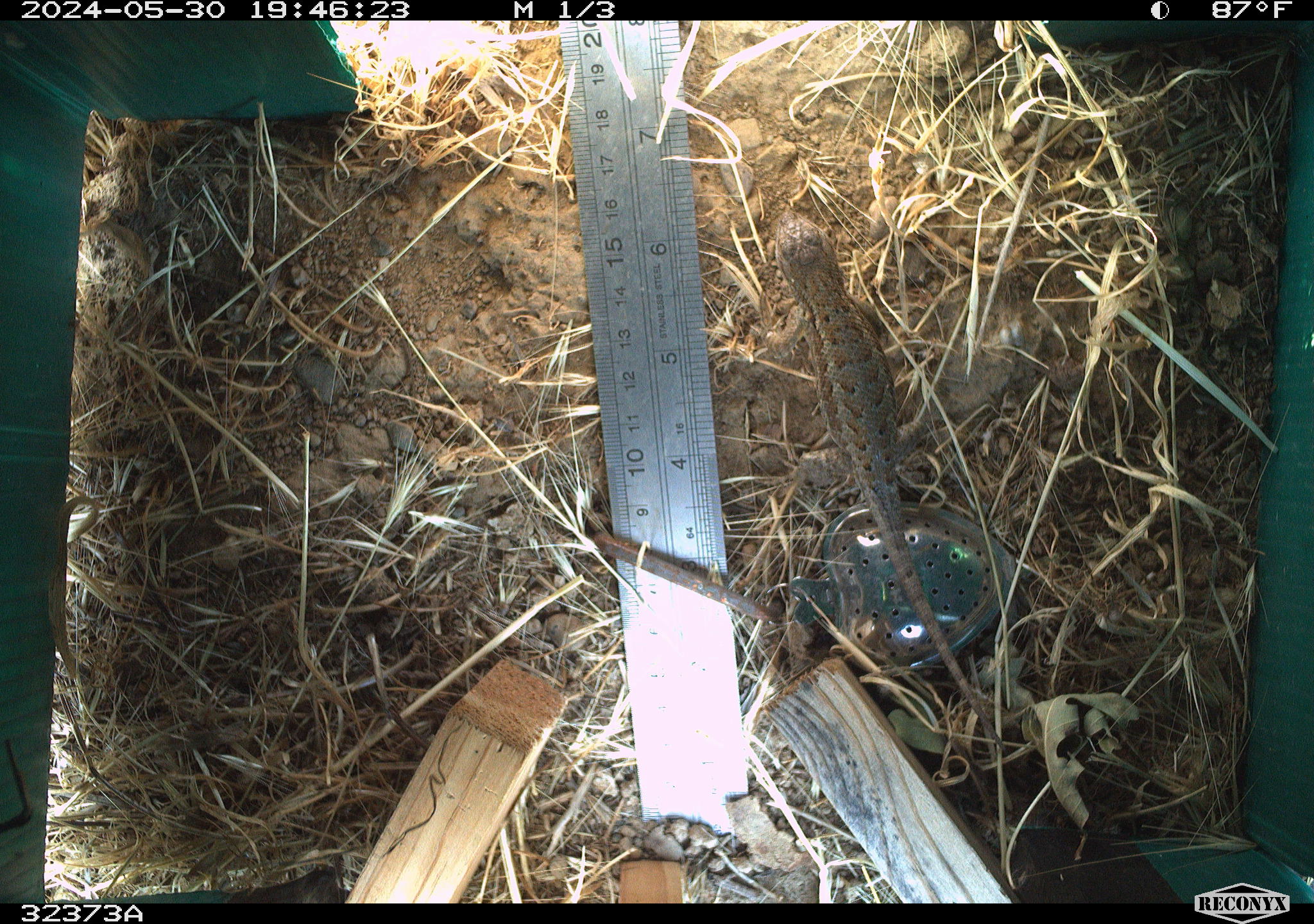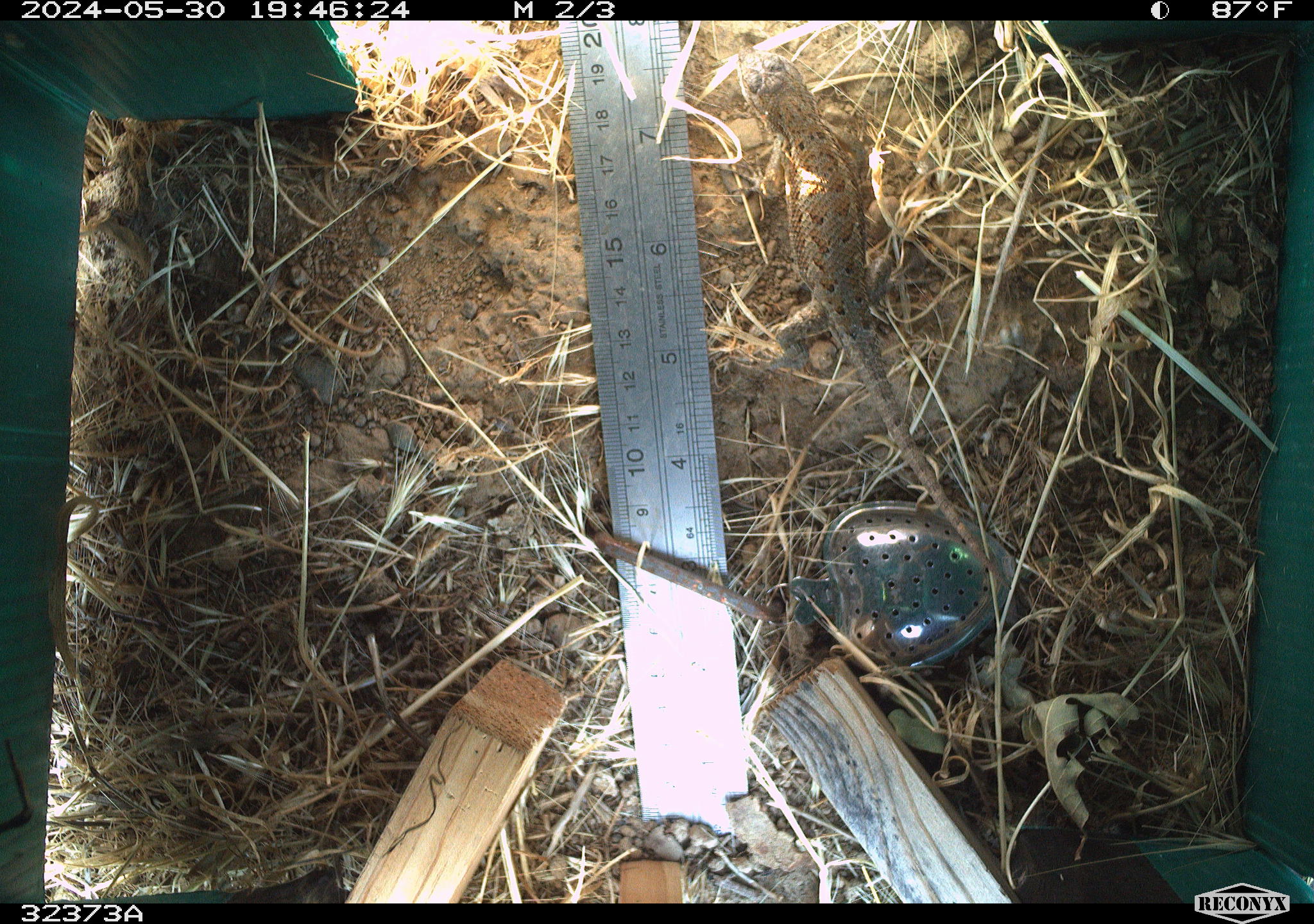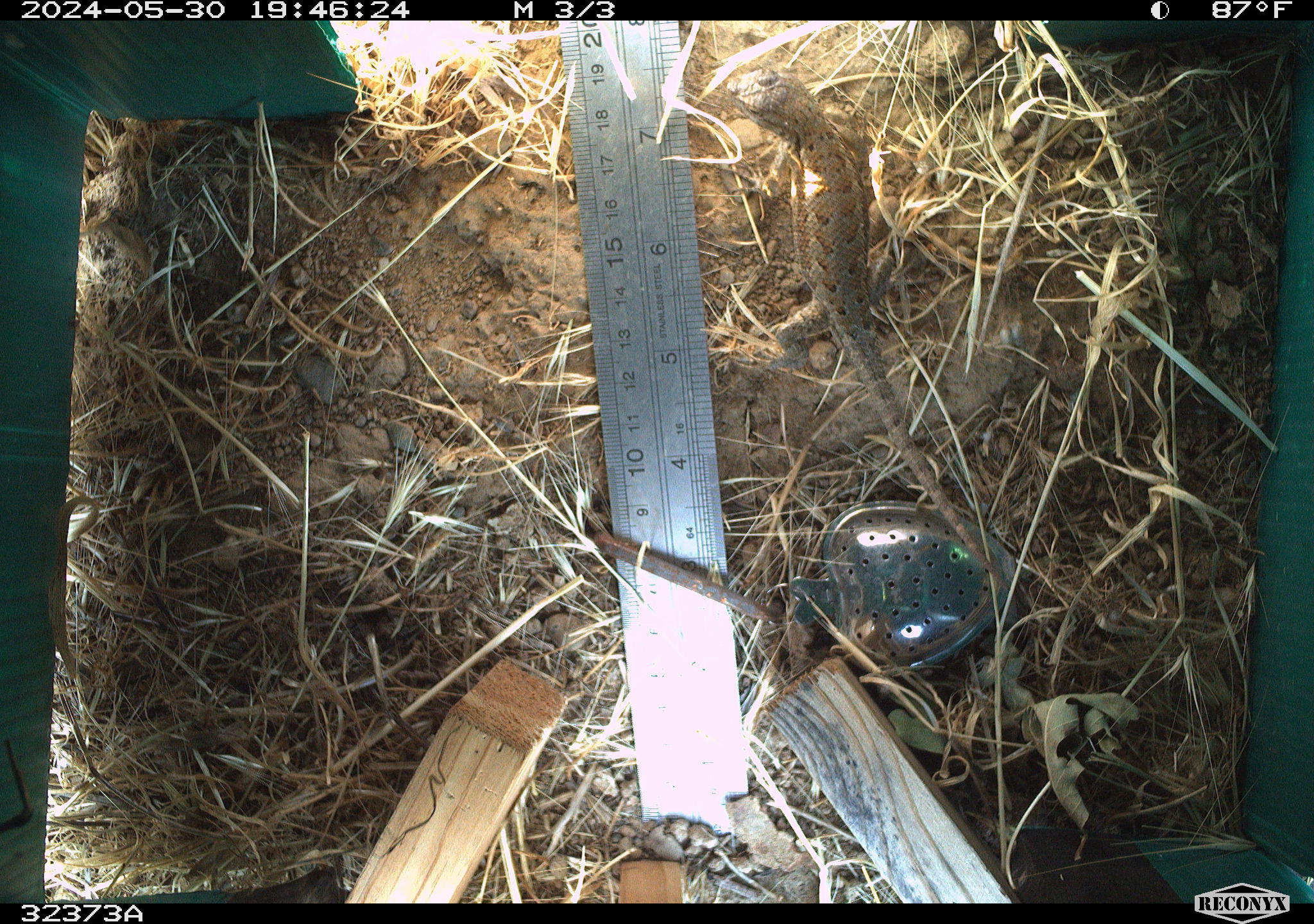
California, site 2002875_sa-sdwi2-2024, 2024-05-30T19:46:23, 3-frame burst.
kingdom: Animalia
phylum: Chordata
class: Reptilia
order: Squamata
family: Phrynosomatidae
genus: Sceloporus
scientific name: Sceloporus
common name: spiny lizards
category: sceloporus species